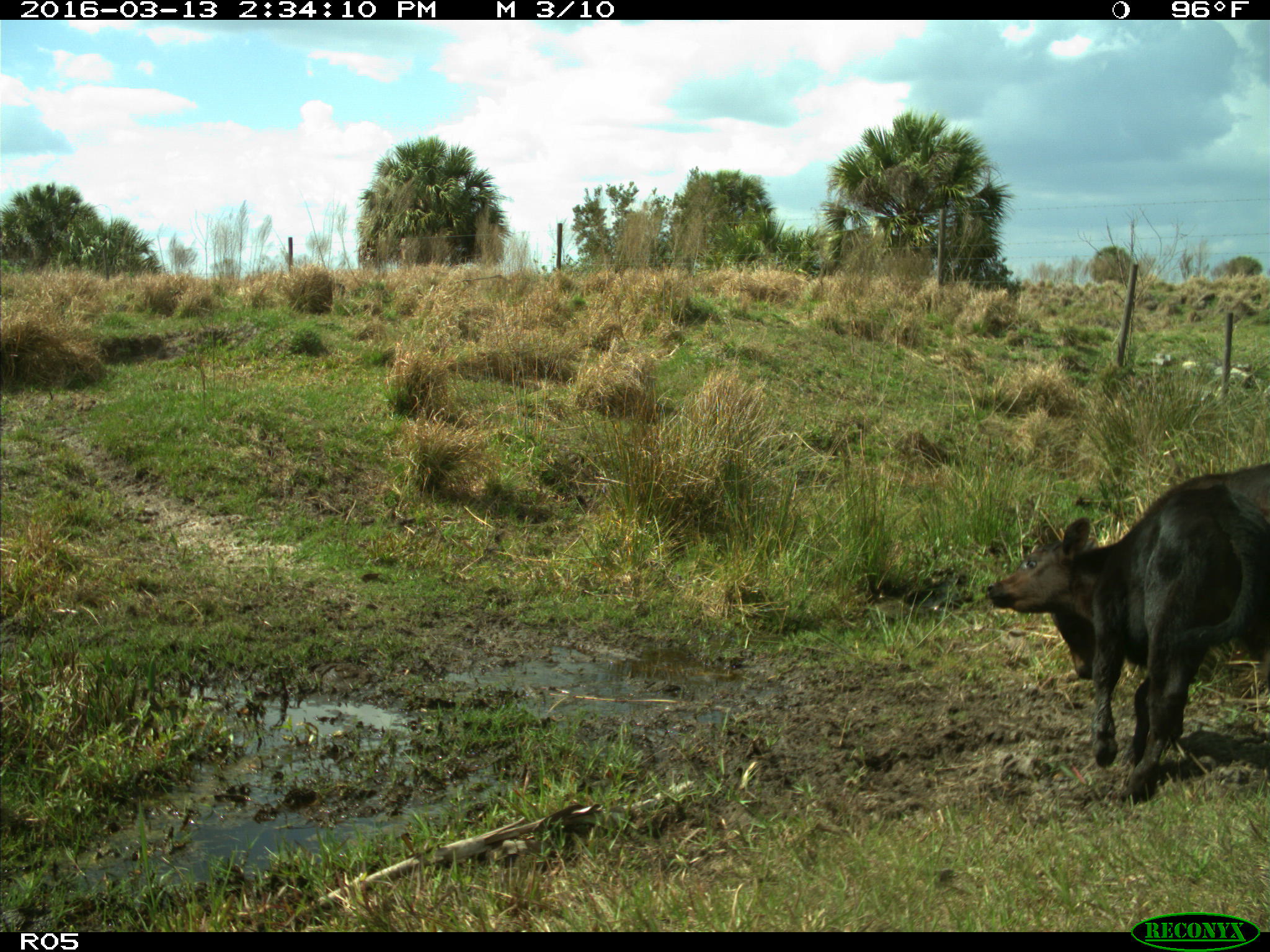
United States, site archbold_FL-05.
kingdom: Animalia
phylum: Chordata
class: Mammalia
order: Artiodactyla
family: Bovidae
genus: Bos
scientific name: Bos taurus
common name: domestic cow